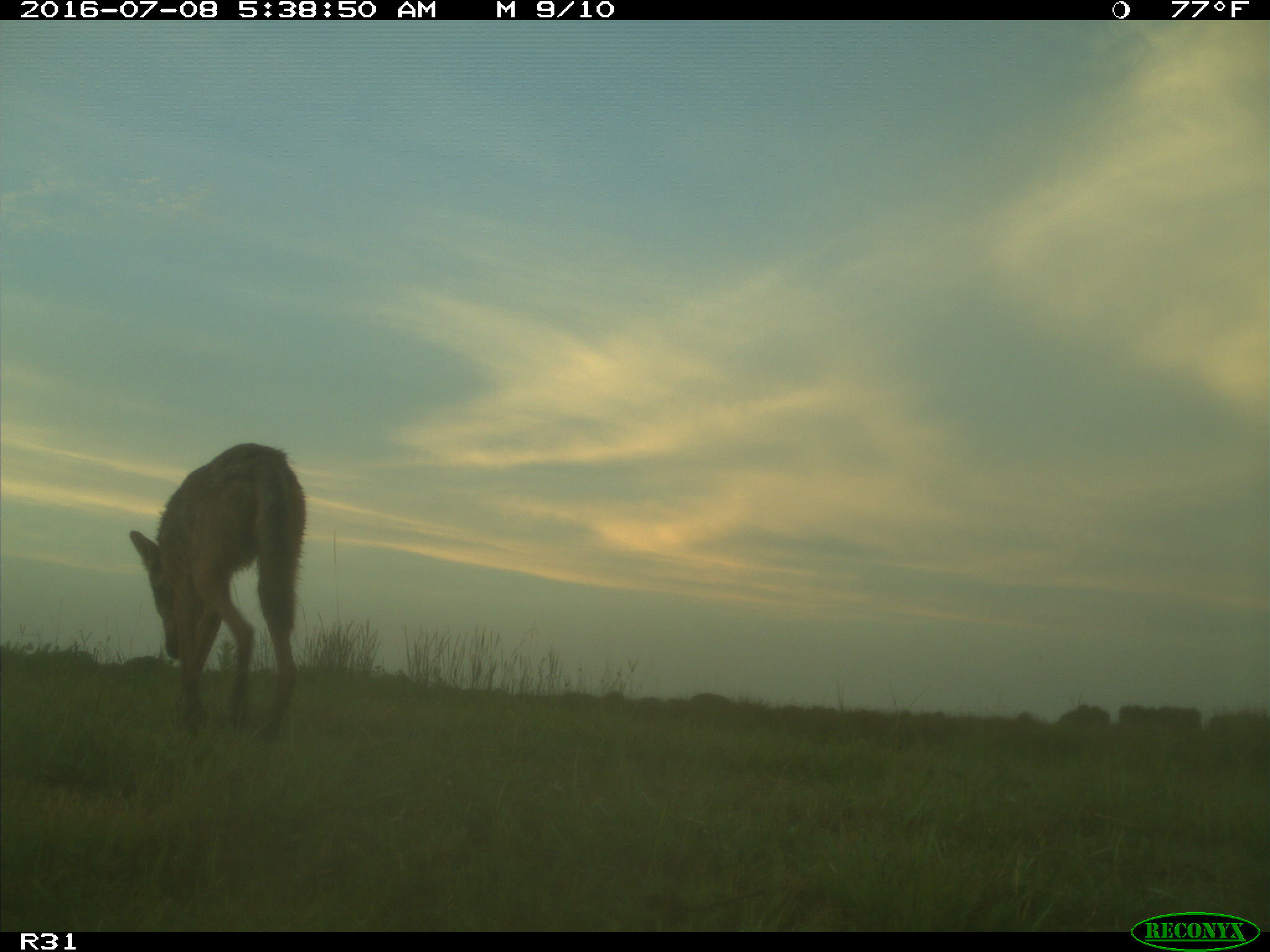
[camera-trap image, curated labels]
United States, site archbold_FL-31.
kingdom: Animalia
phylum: Chordata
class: Mammalia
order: Carnivora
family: Canidae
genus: Canis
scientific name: Canis latrans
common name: coyote